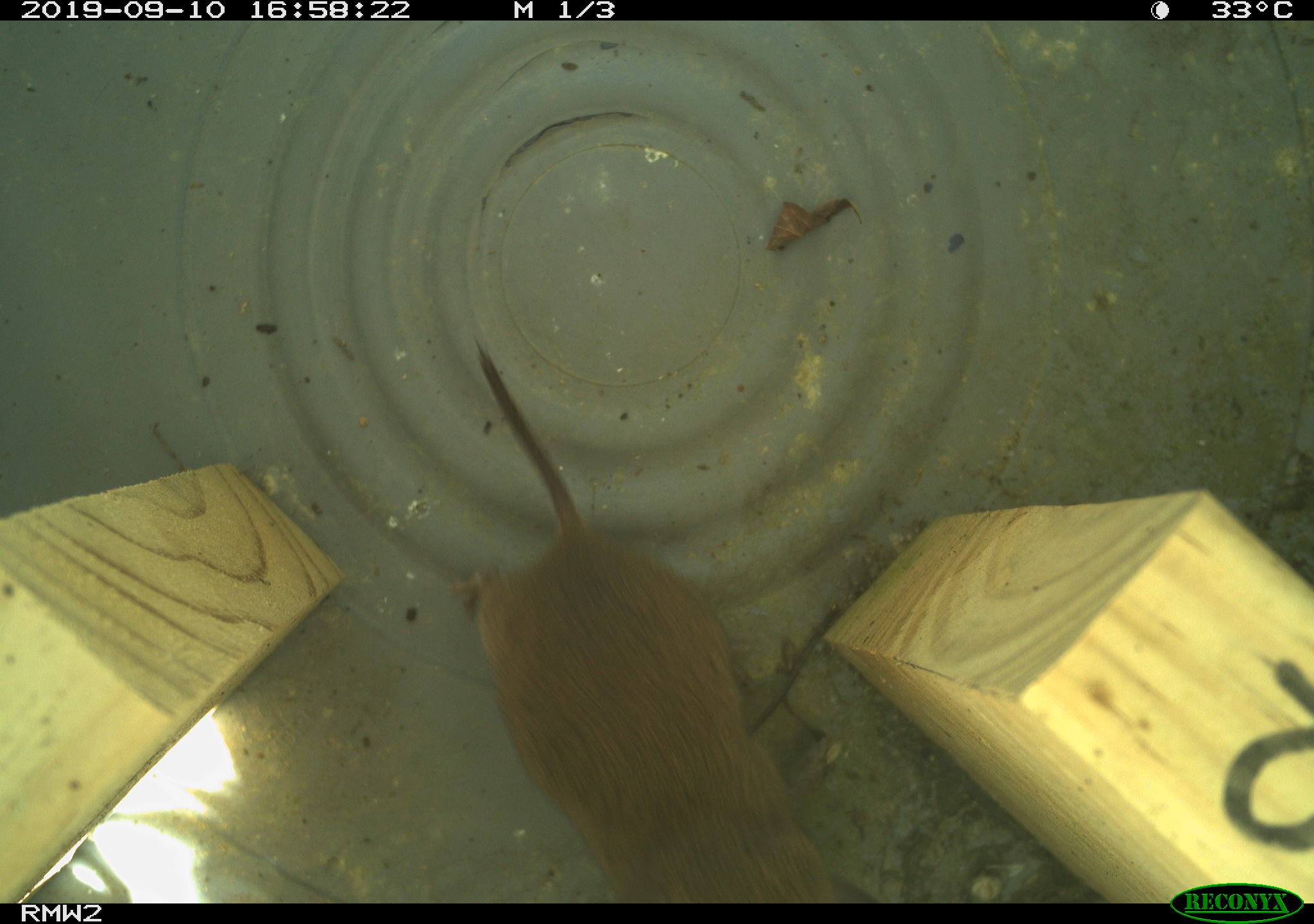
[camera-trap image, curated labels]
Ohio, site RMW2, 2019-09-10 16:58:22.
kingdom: Animalia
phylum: Chordata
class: Mammalia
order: Rodentia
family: Cricetidae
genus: Microtus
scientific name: Microtus pennsylvanicus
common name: meadow vole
Meadow vole (Microtus pennsylvanicus).